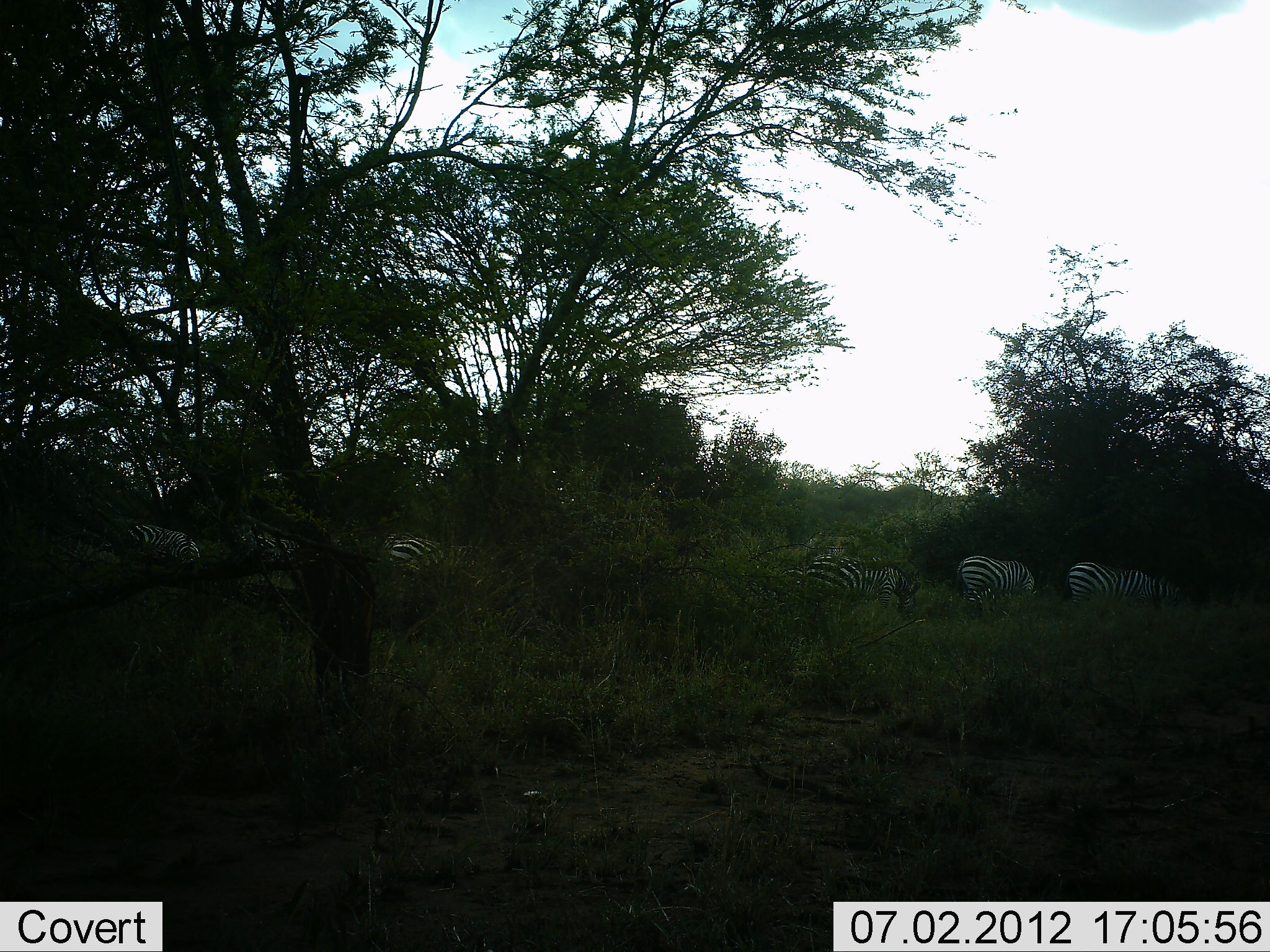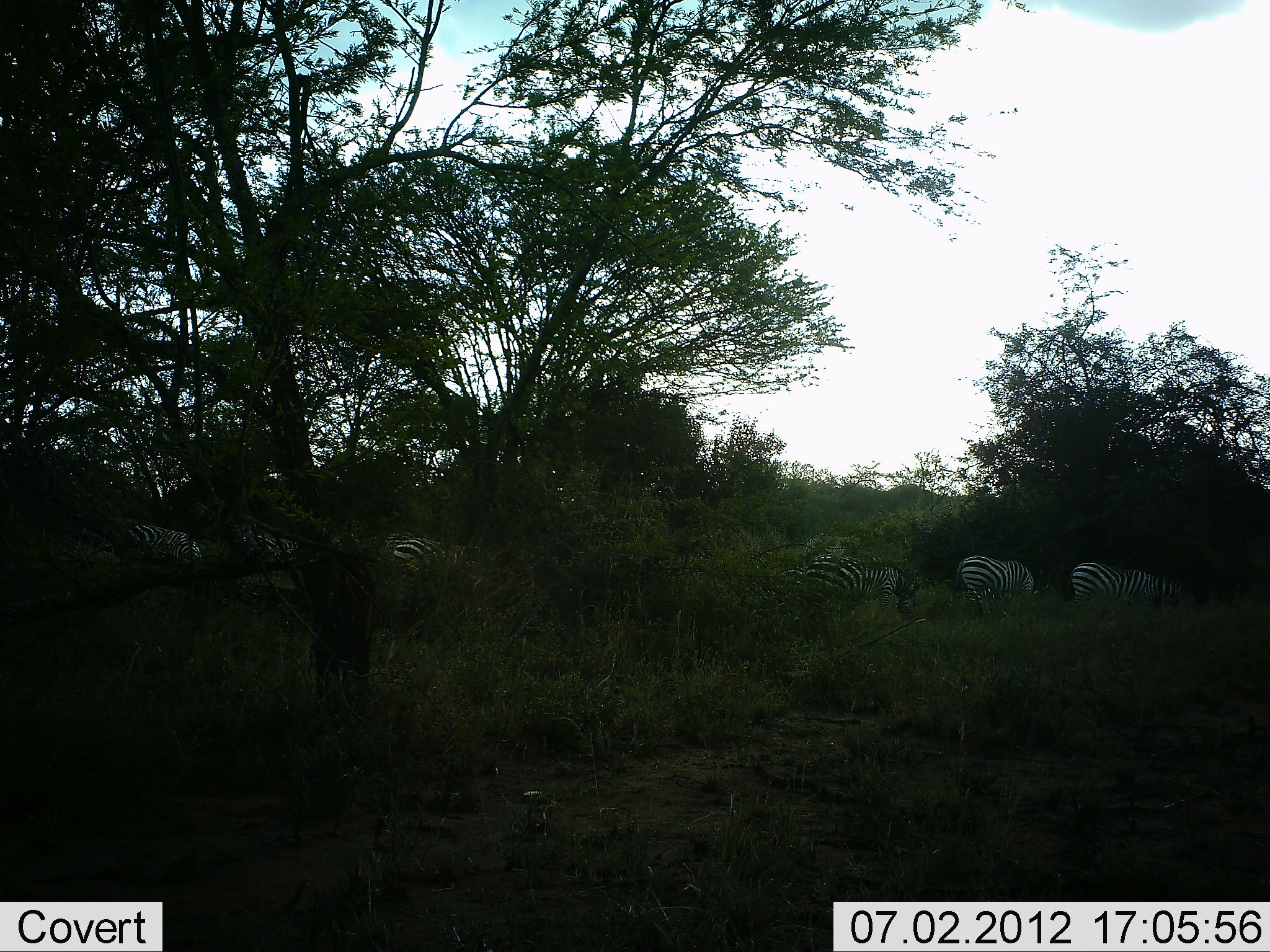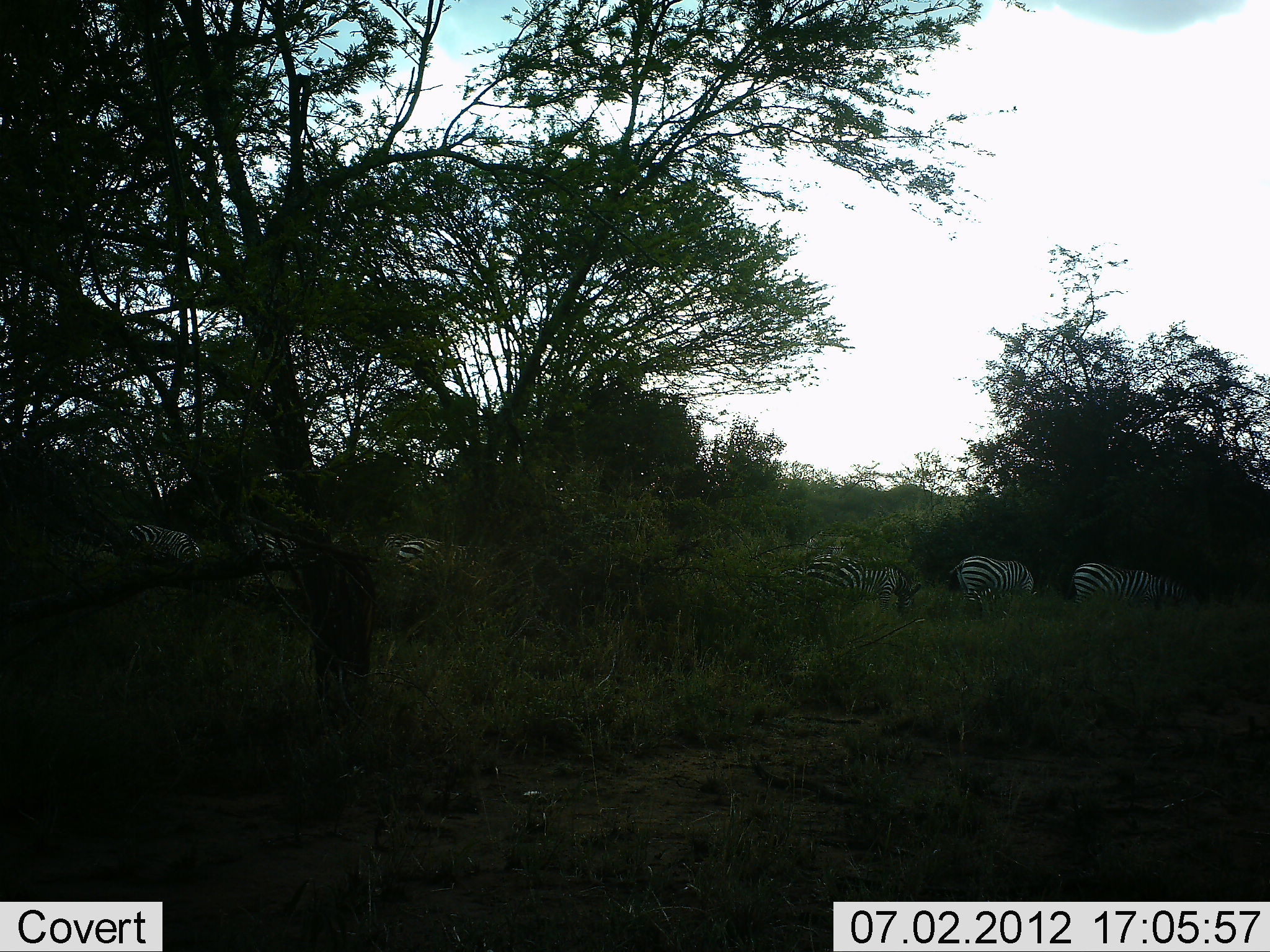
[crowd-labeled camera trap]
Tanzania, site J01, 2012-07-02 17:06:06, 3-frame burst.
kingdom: Animalia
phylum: Chordata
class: Mammalia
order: Perissodactyla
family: Equidae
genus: Equus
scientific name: Equus quagga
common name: plains zebra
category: zebra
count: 6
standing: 80%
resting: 0%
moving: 20%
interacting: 0%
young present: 0%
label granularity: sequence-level